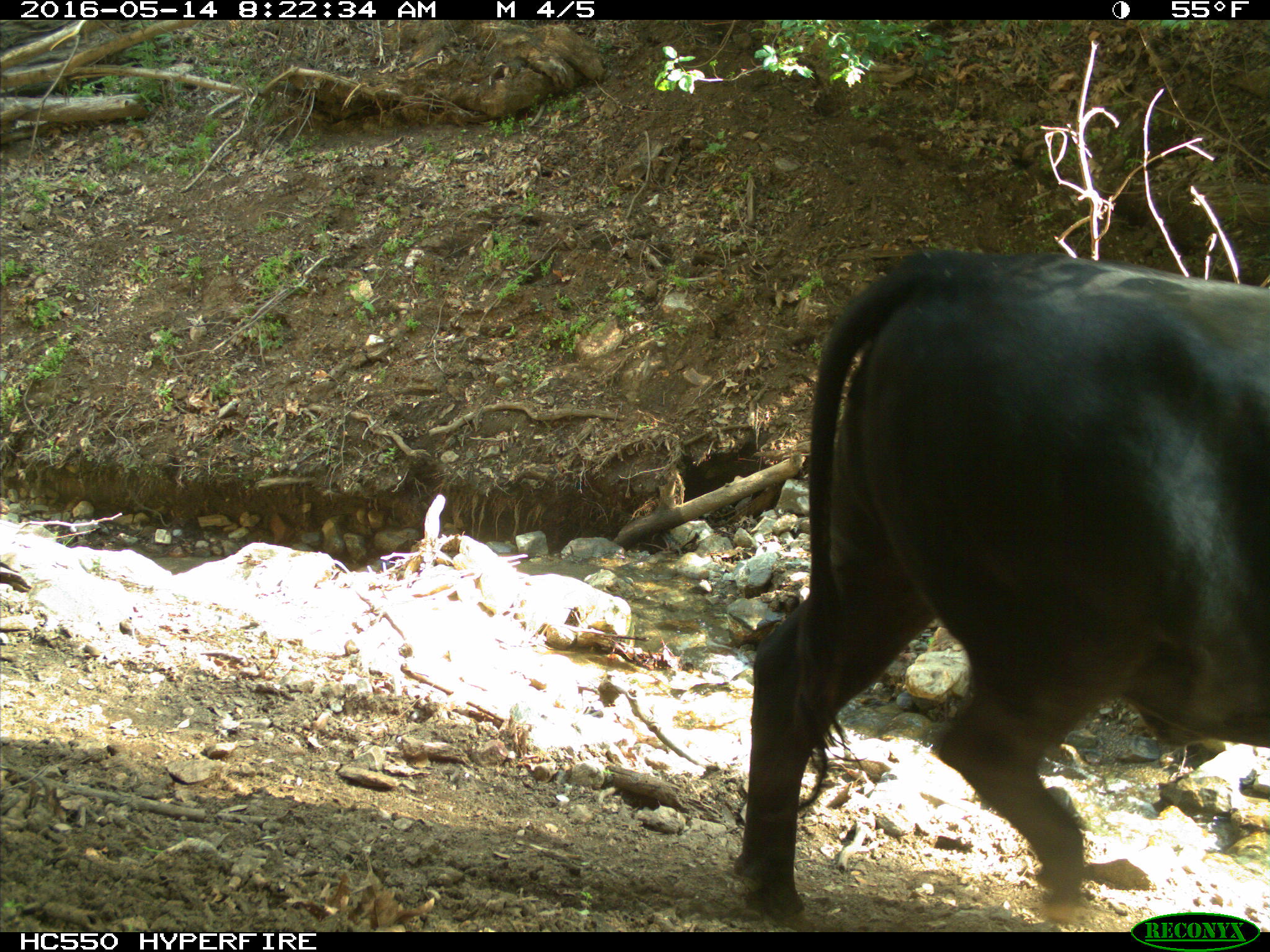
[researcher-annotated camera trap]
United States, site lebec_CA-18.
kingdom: Animalia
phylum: Chordata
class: Mammalia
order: Artiodactyla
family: Bovidae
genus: Bos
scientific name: Bos taurus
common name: domestic cow